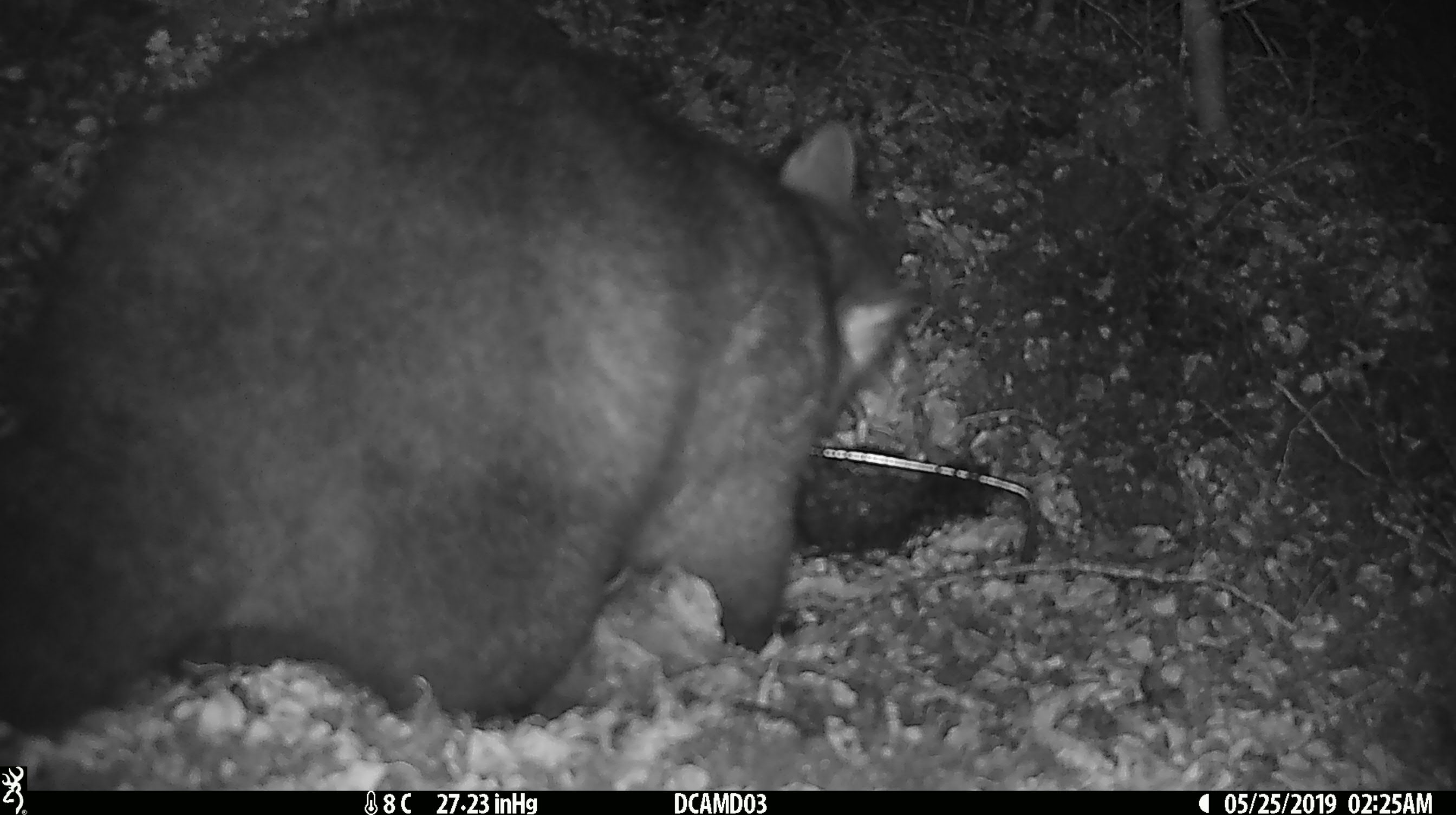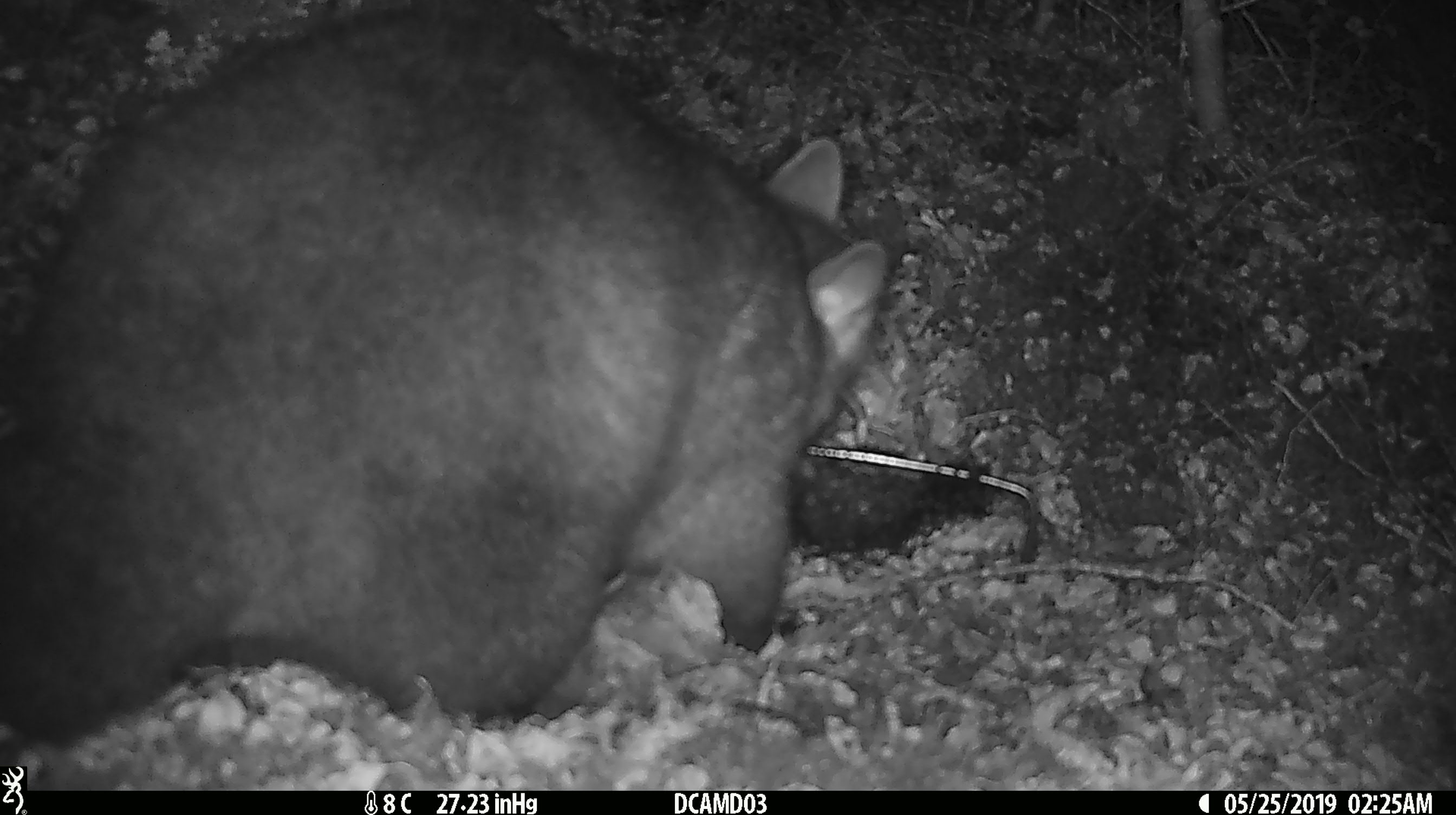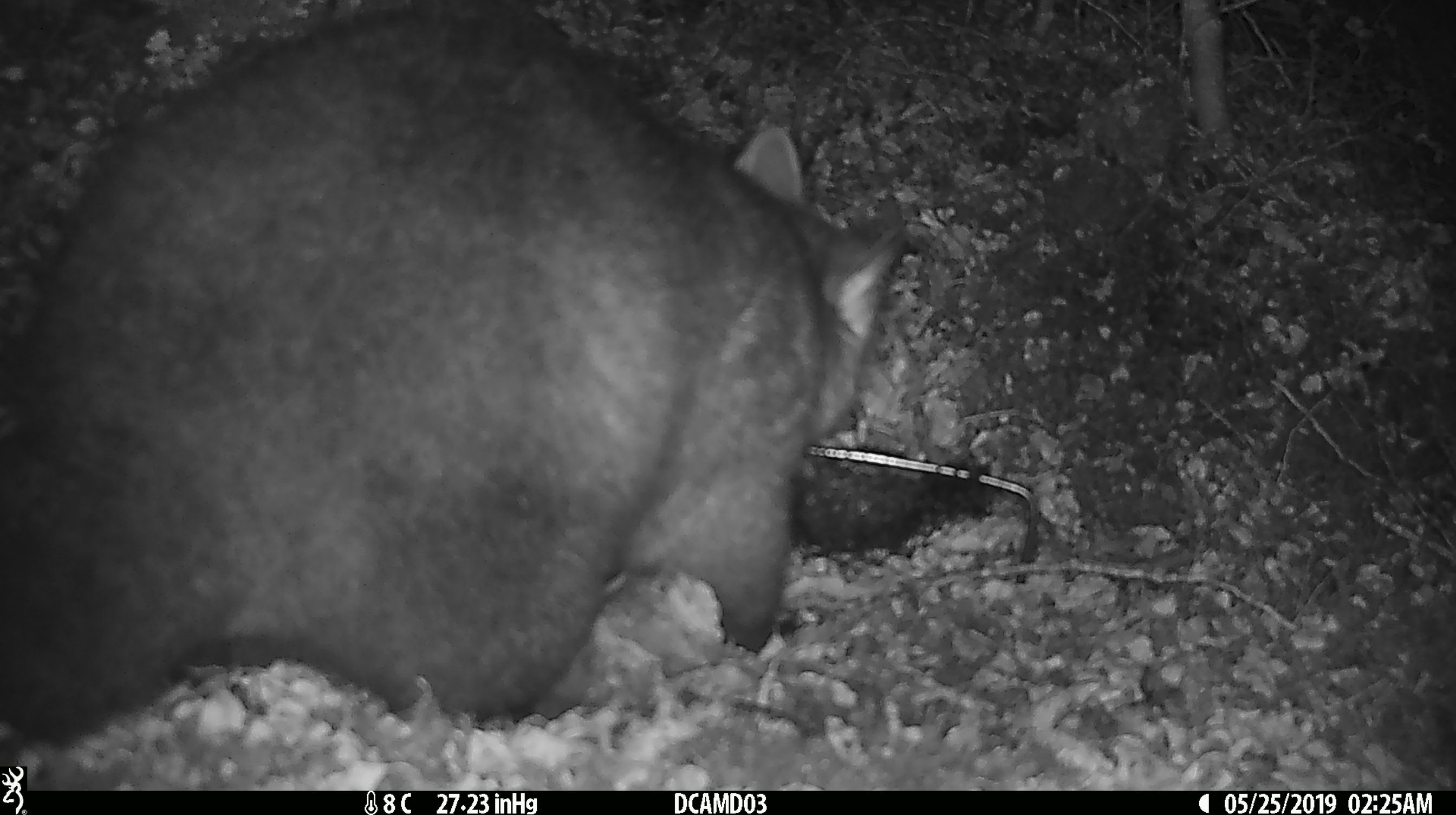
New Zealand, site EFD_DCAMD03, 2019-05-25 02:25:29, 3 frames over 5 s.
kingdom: Animalia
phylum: Chordata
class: Mammalia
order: Diprotodontia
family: Phalangeridae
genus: Trichosurus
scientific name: Trichosurus vulpecula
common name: common brushtail possum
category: possum